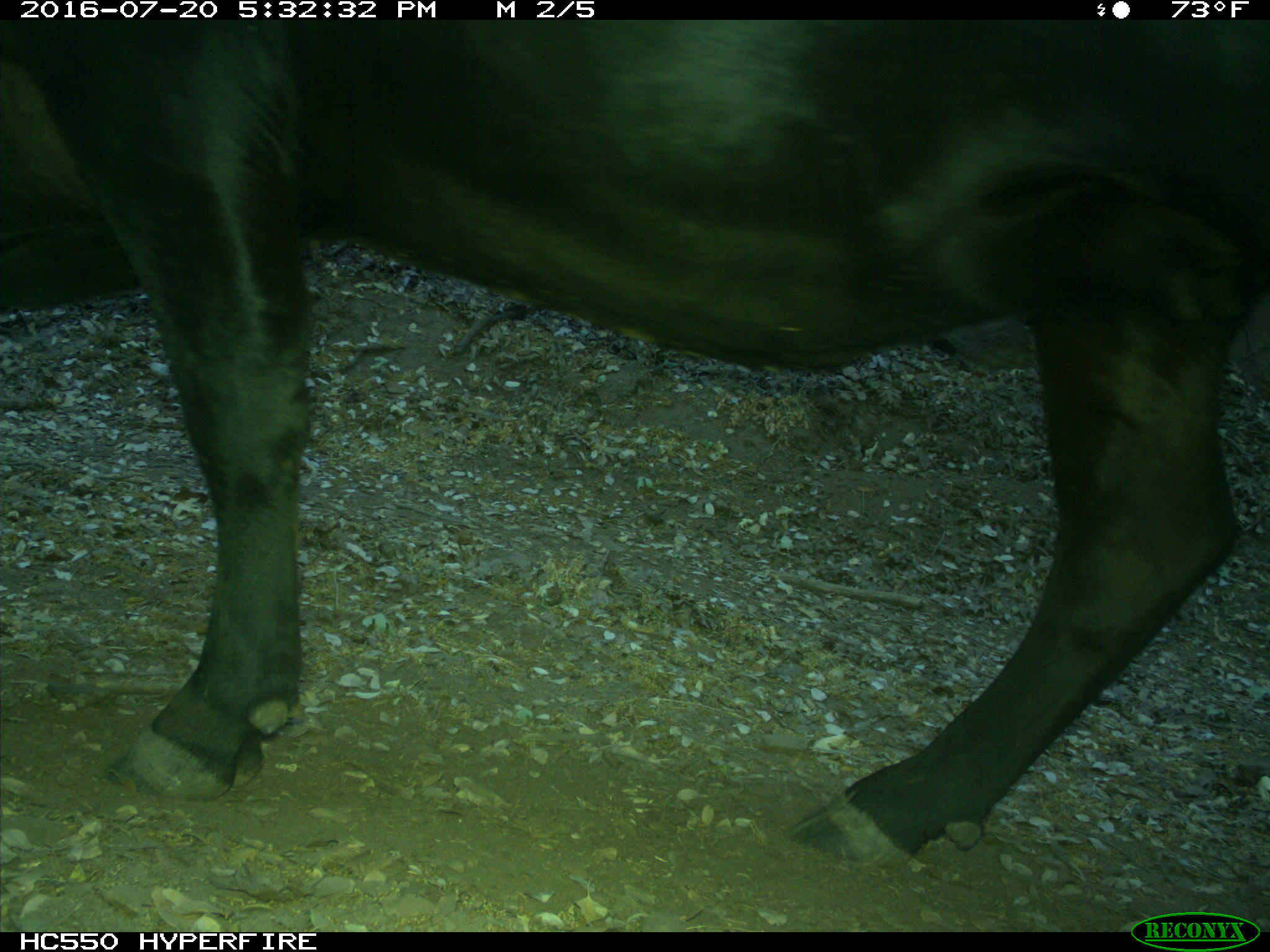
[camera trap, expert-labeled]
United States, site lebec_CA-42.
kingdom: Animalia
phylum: Chordata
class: Mammalia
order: Artiodactyla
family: Bovidae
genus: Bos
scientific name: Bos taurus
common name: domestic cow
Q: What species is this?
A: Bos taurus (domestic cow).